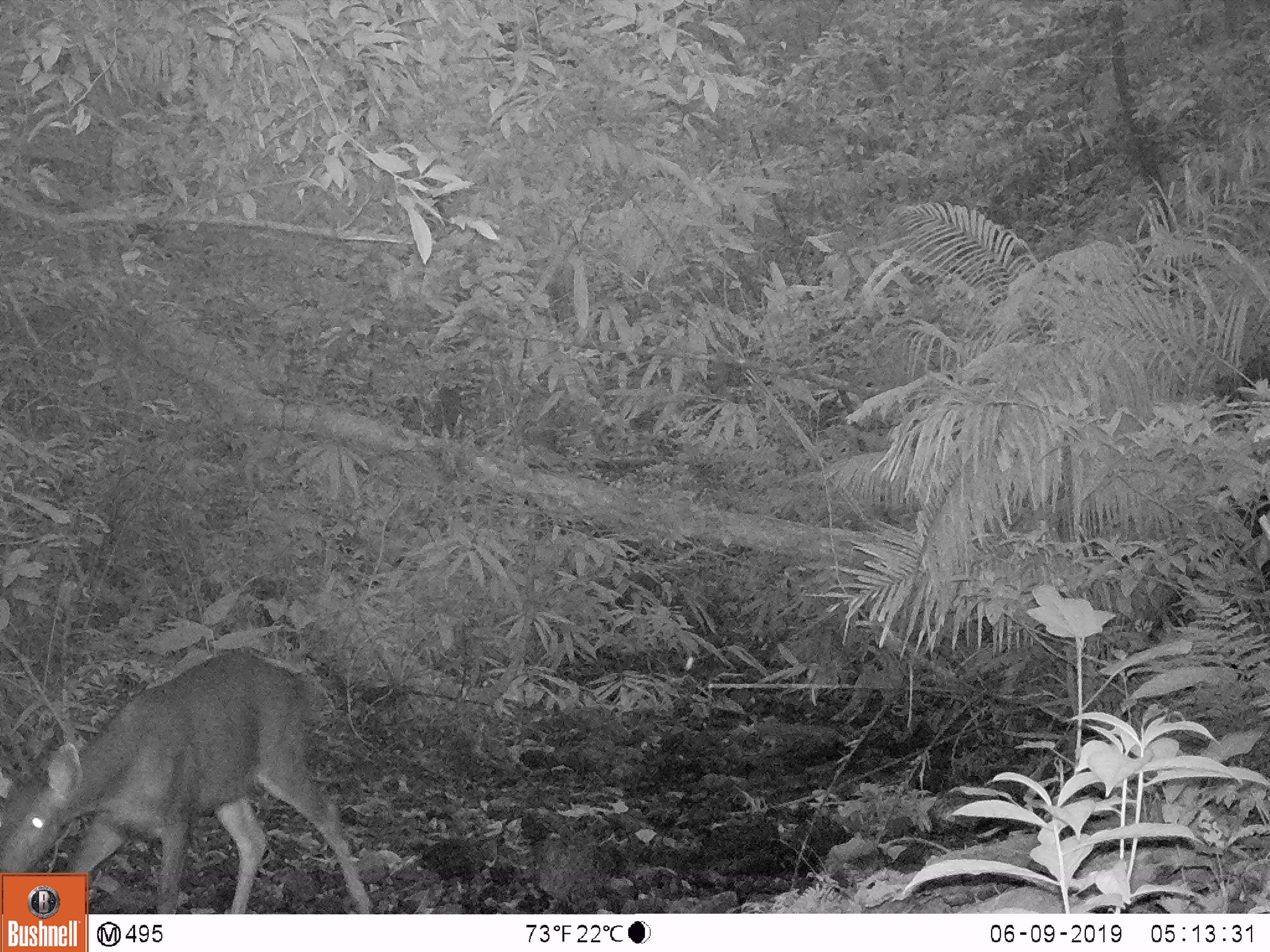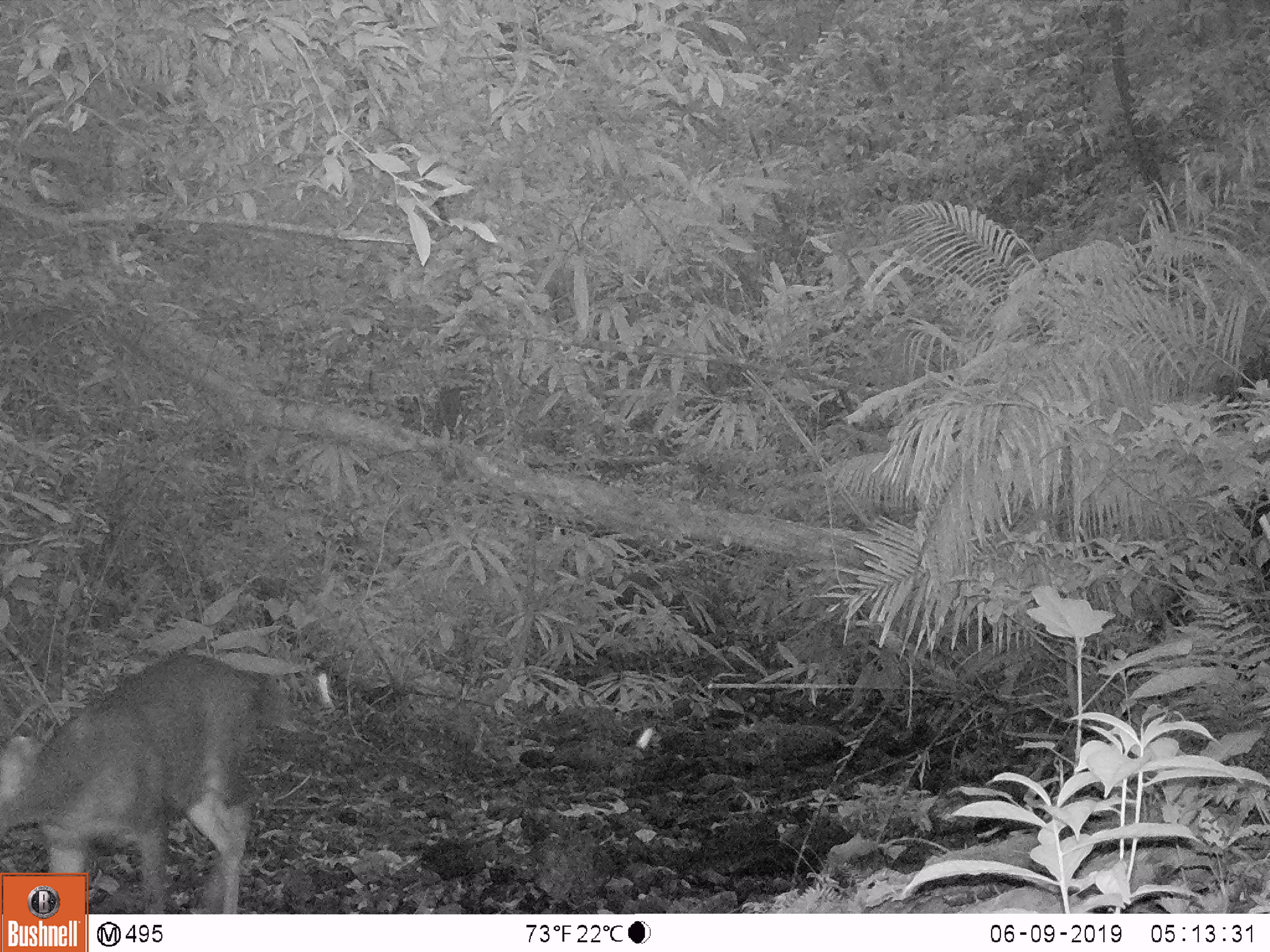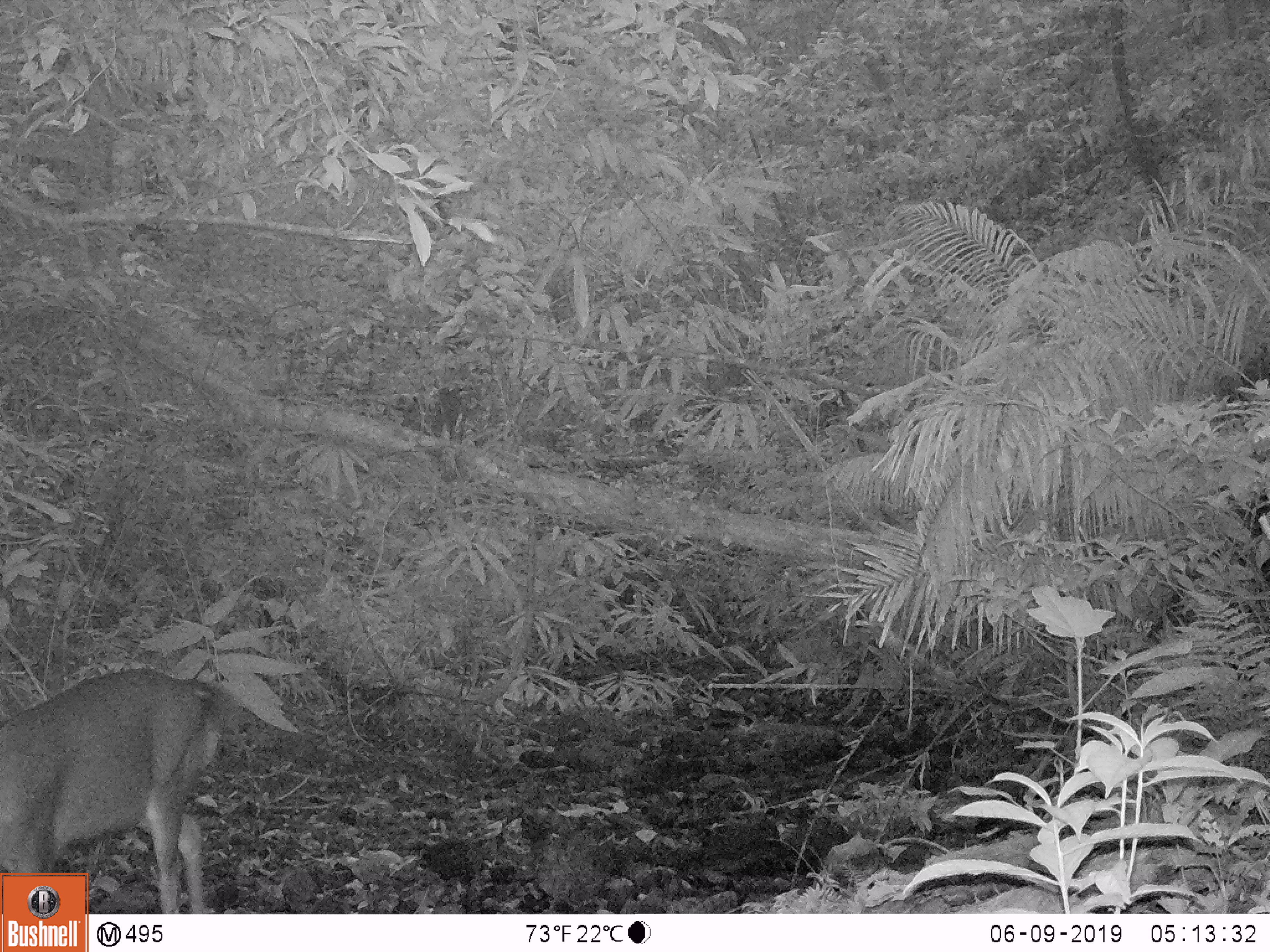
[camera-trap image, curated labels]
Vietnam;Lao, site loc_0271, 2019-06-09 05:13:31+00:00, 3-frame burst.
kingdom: Animalia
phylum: Chordata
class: Mammalia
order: Artiodactyla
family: Cervidae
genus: Rusa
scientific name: Rusa unicolor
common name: sambar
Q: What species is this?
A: Sambar (Rusa unicolor).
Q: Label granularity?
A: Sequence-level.